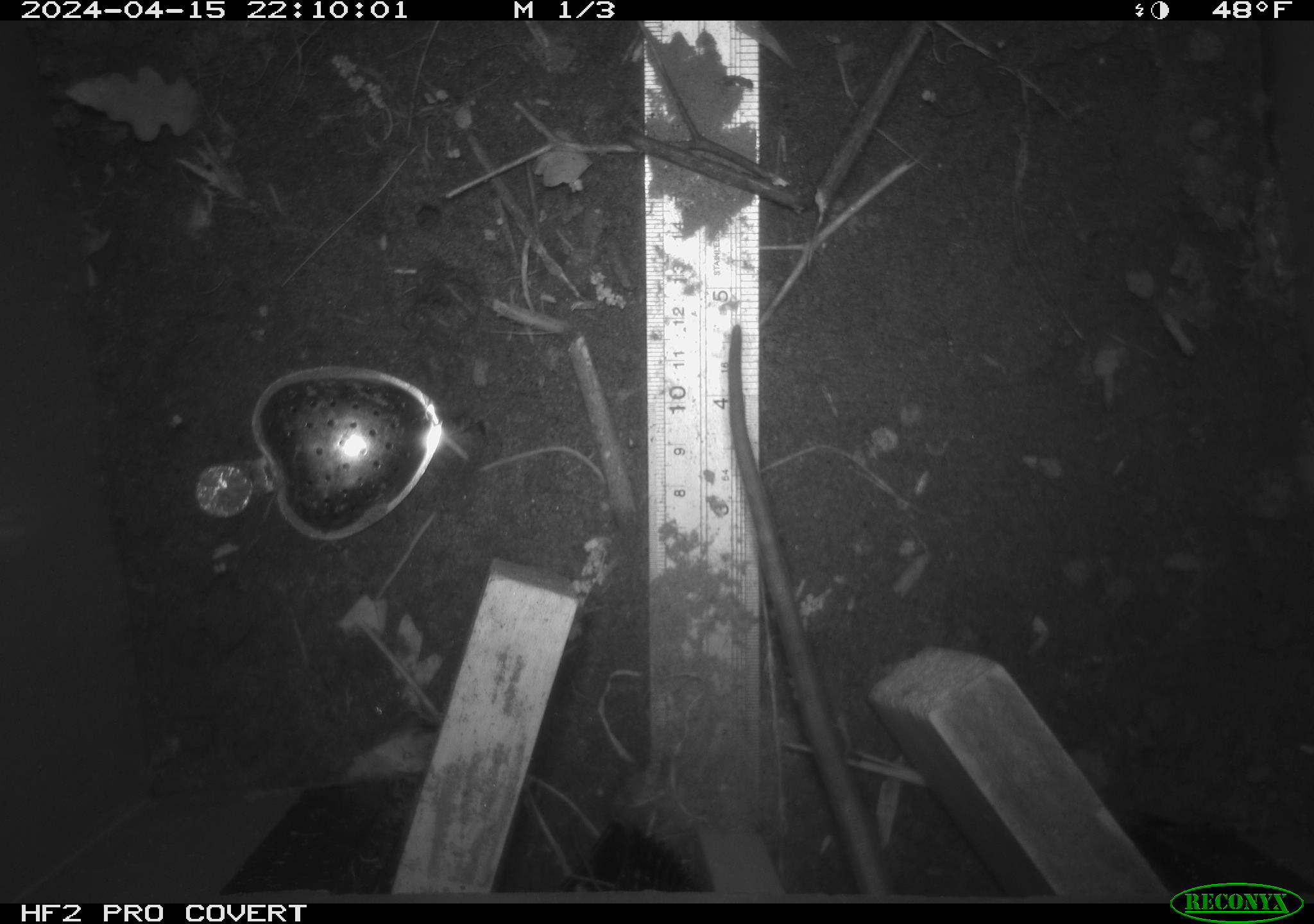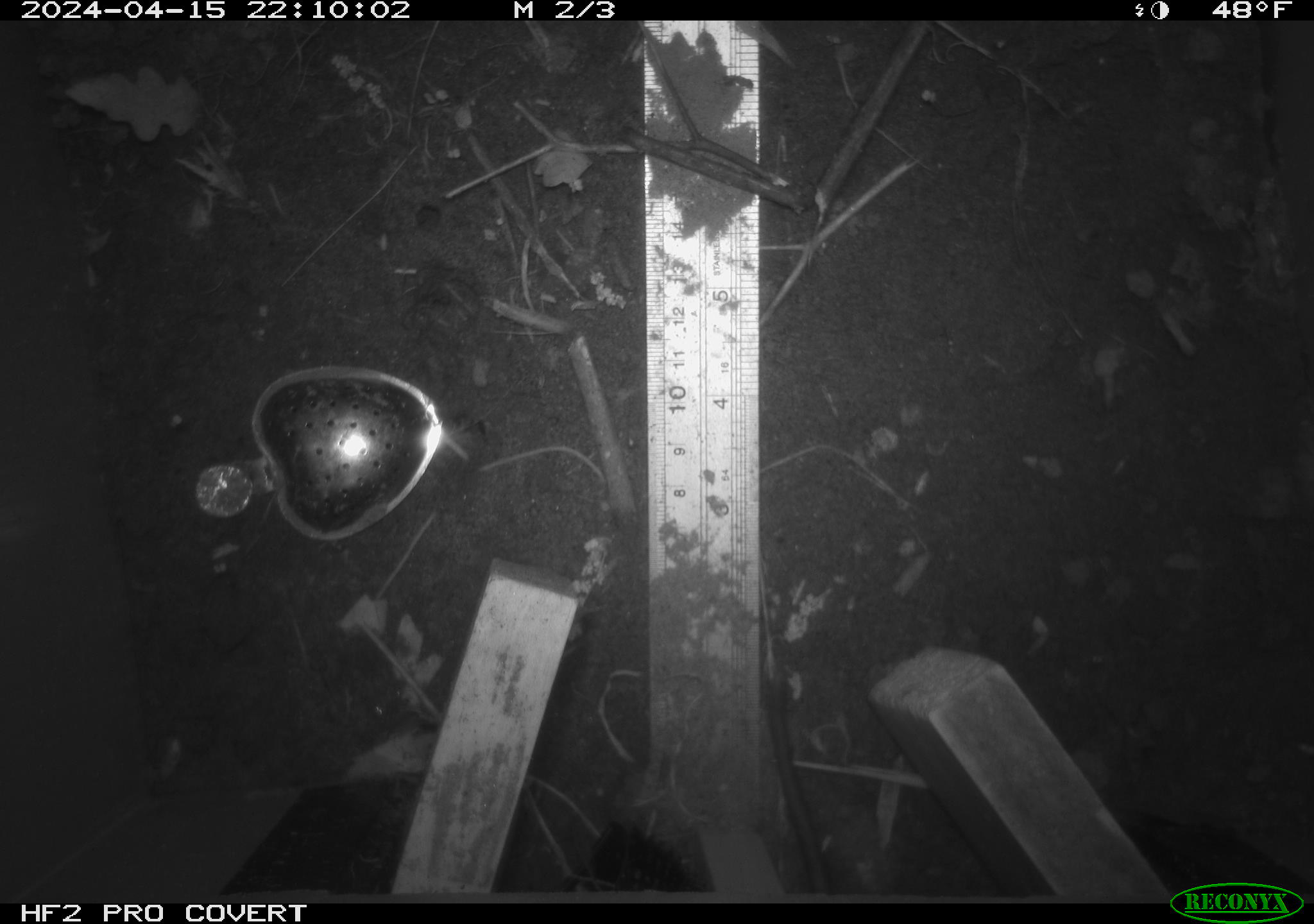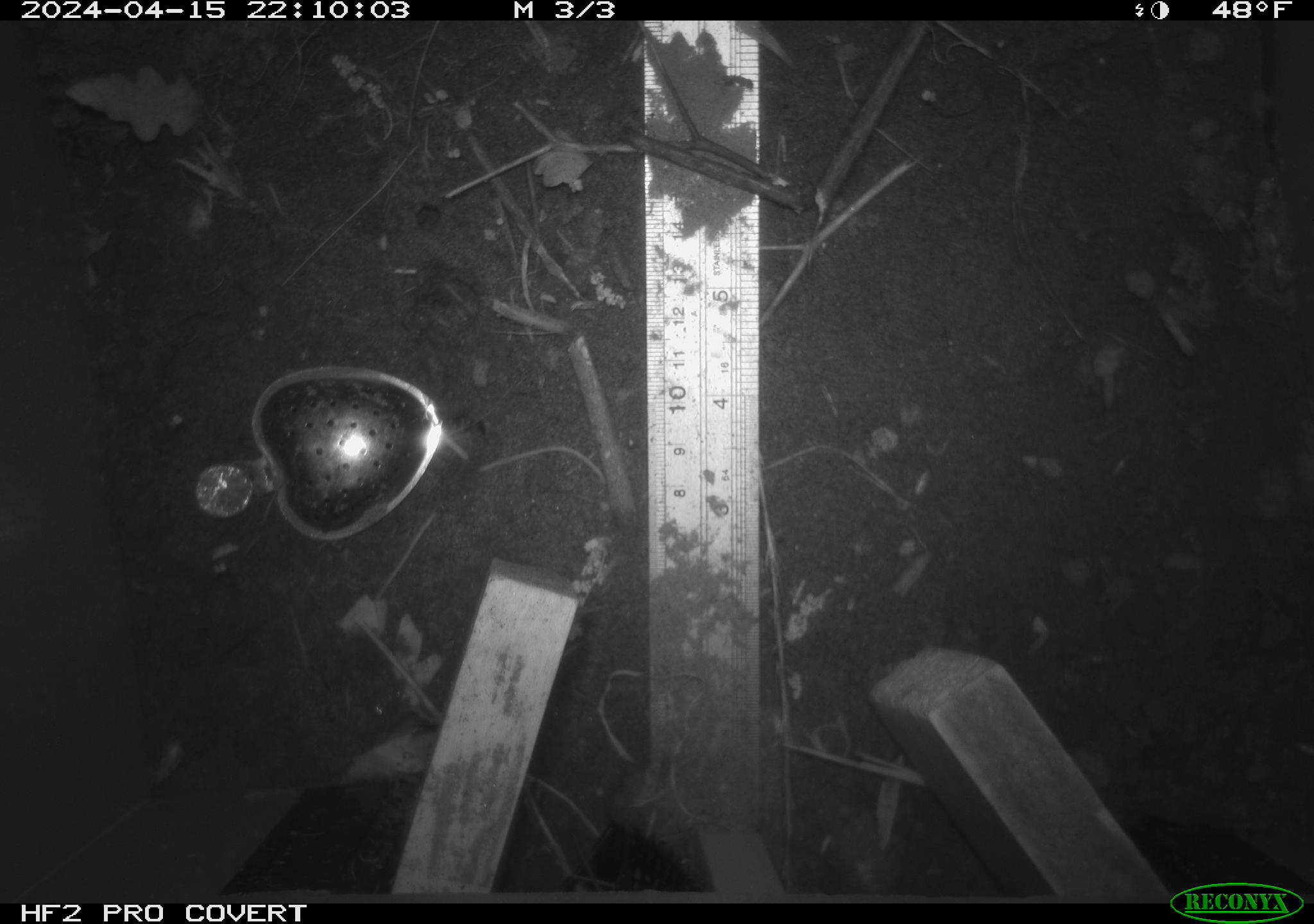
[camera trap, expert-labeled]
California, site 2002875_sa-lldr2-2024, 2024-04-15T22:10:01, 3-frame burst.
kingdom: Animalia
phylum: Chordata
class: Mammalia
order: Rodentia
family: Muridae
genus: Rattus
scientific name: Rattus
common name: rat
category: rattus species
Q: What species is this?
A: Rattus species (rat) (Rattus).